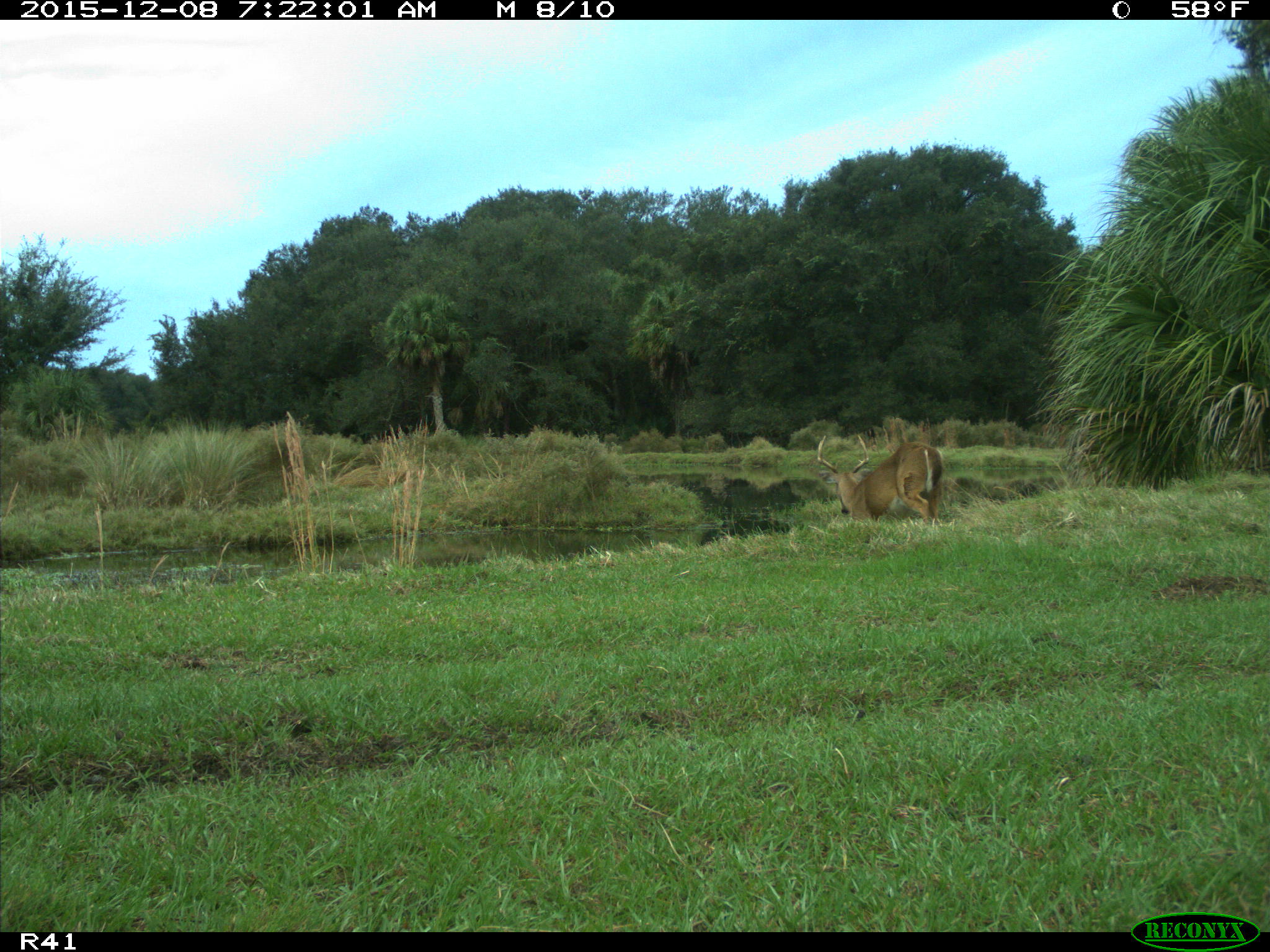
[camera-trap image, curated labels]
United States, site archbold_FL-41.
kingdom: Animalia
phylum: Chordata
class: Mammalia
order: Artiodactyla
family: Cervidae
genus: Odocoileus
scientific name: Odocoileus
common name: deer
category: unidentified deer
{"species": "unidentified deer (deer) (Odocoileus)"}